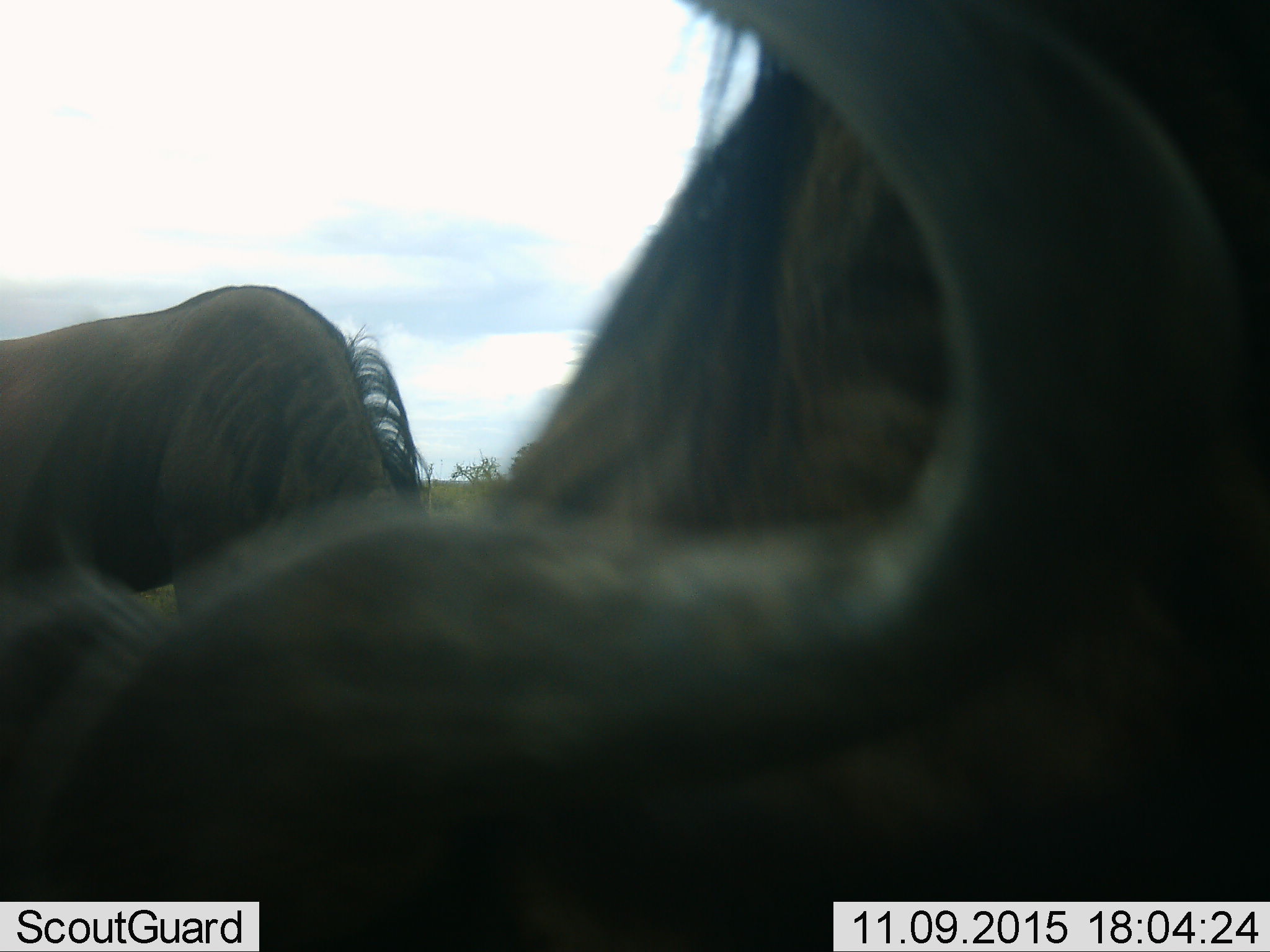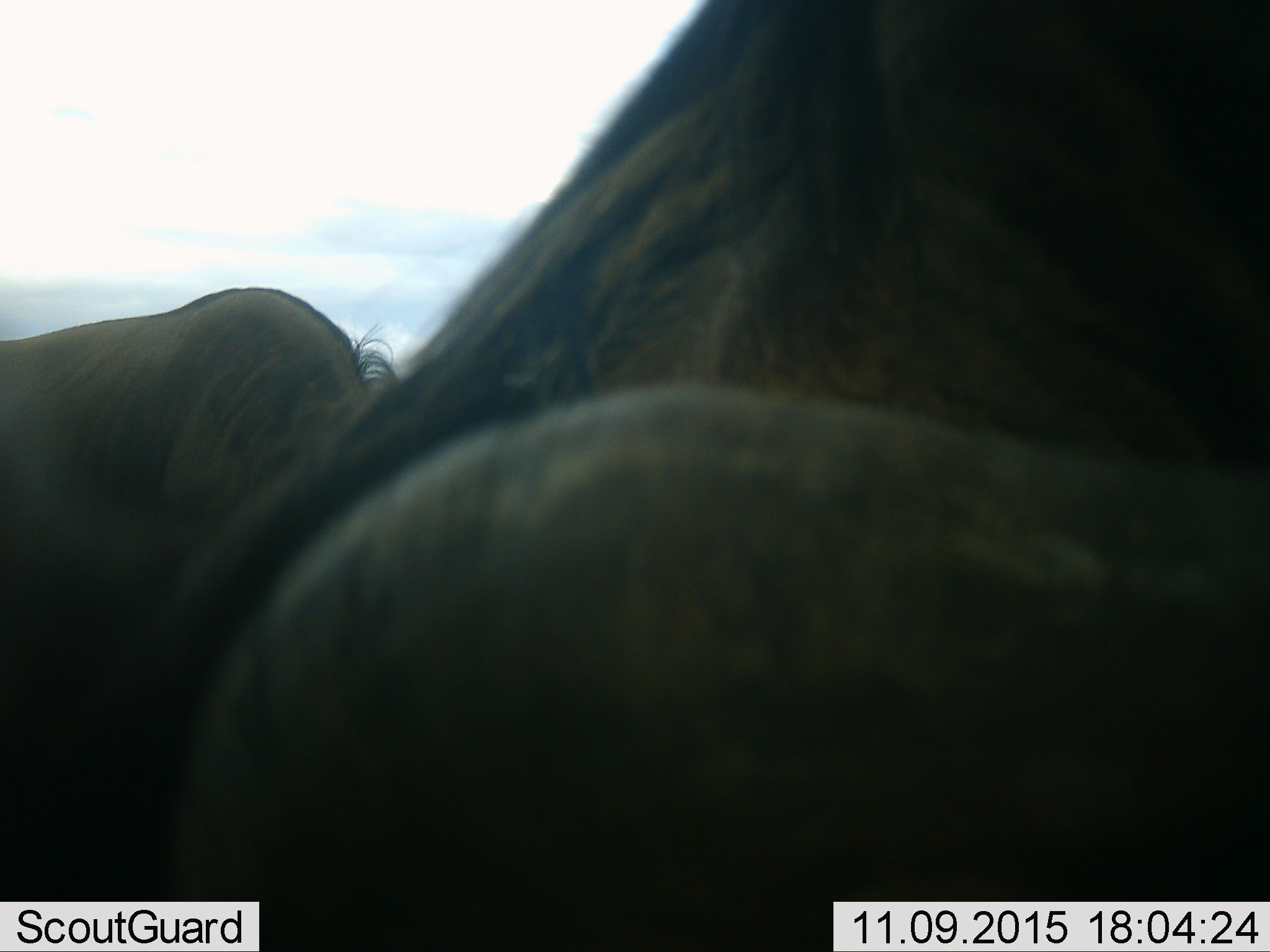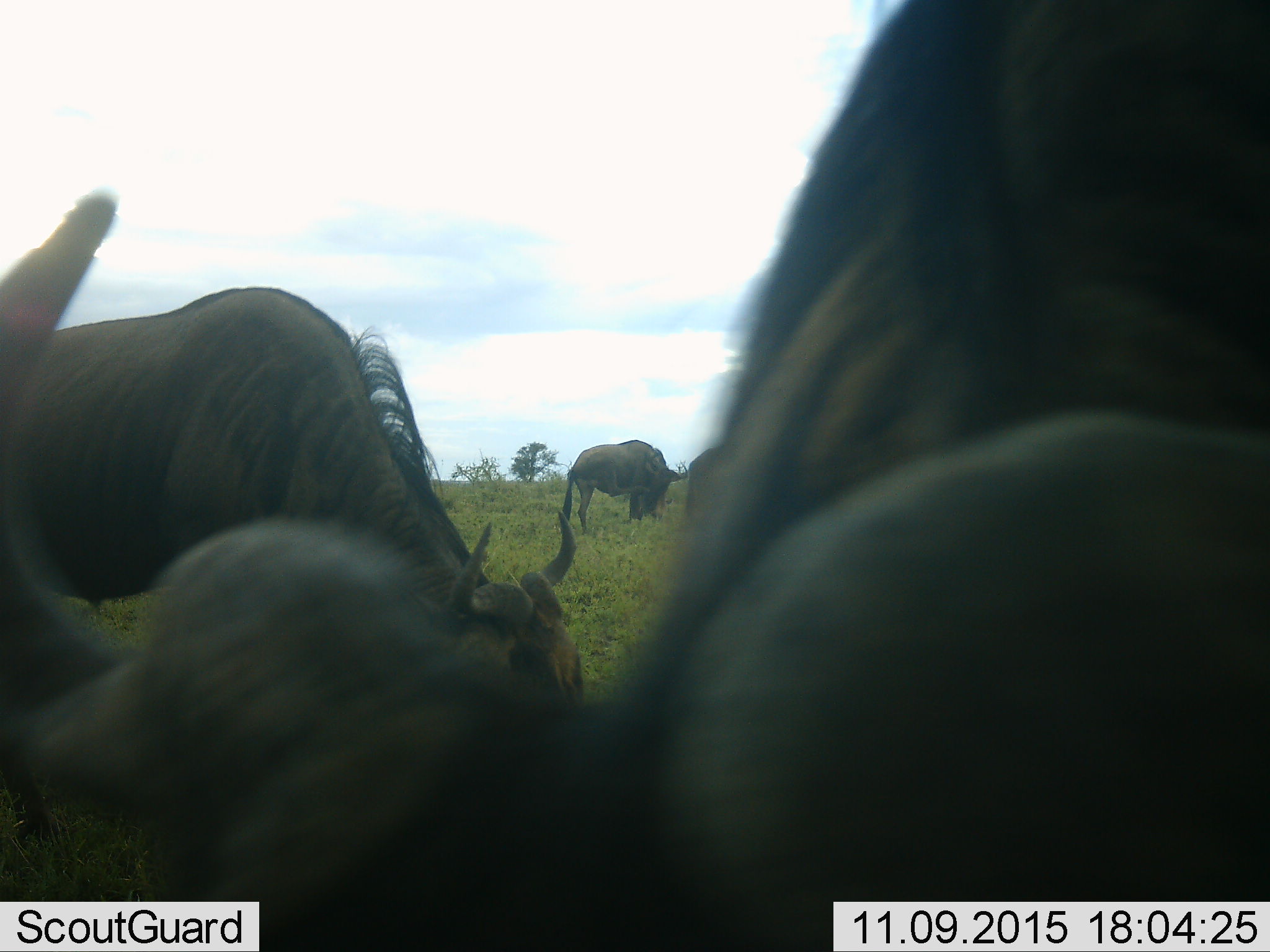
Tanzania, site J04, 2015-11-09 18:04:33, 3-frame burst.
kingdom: Animalia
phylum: Chordata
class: Mammalia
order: Artiodactyla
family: Bovidae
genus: Connochaetes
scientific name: Connochaetes taurinus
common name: blue wildebeest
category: wildebeest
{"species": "wildebeest (blue wildebeest) (Connochaetes taurinus)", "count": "4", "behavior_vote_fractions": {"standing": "30%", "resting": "10%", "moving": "10%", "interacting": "10%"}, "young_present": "0%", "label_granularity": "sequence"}